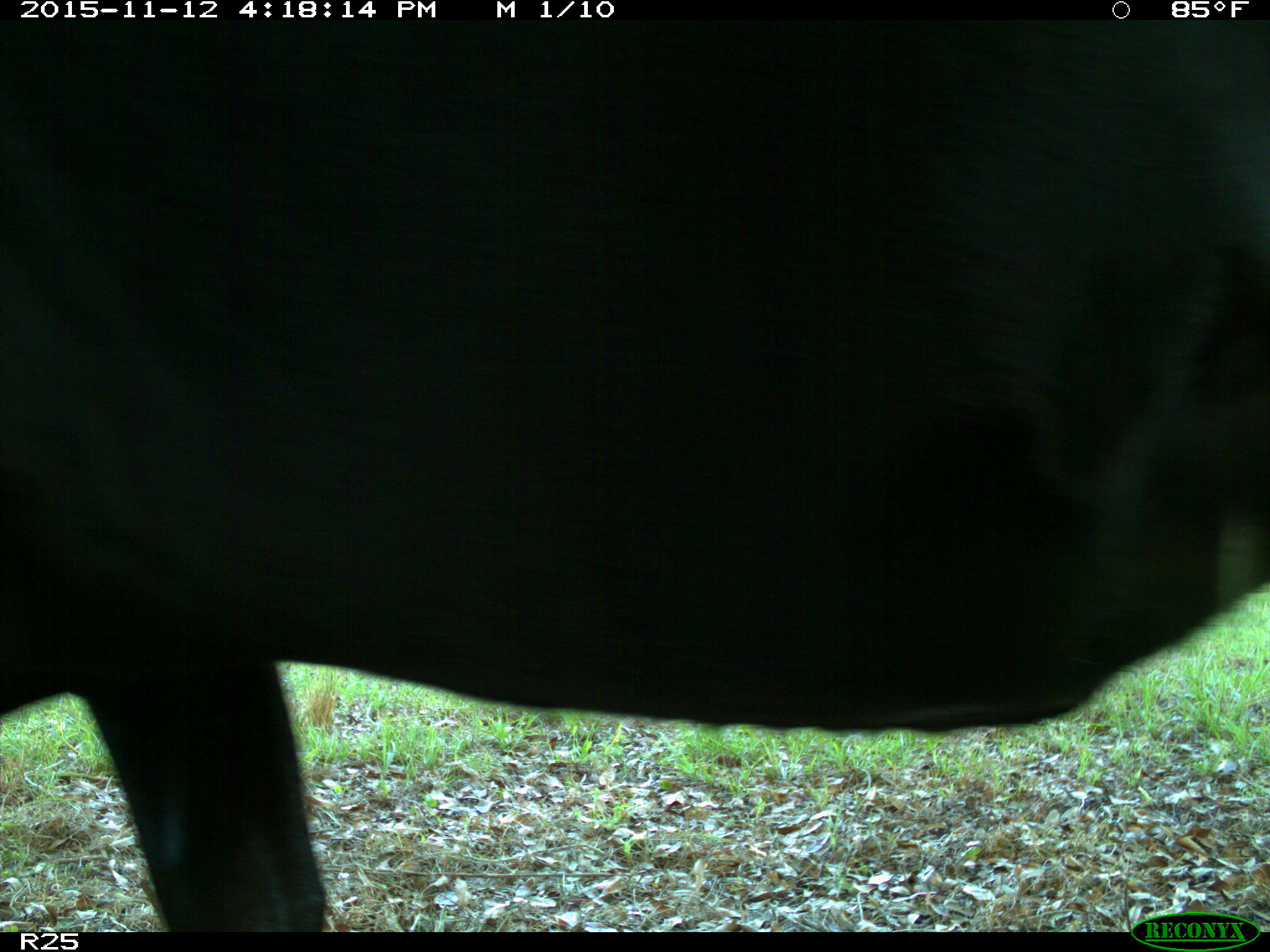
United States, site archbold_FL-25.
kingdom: Animalia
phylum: Chordata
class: Mammalia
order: Artiodactyla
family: Bovidae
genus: Bos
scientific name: Bos taurus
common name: domestic cow